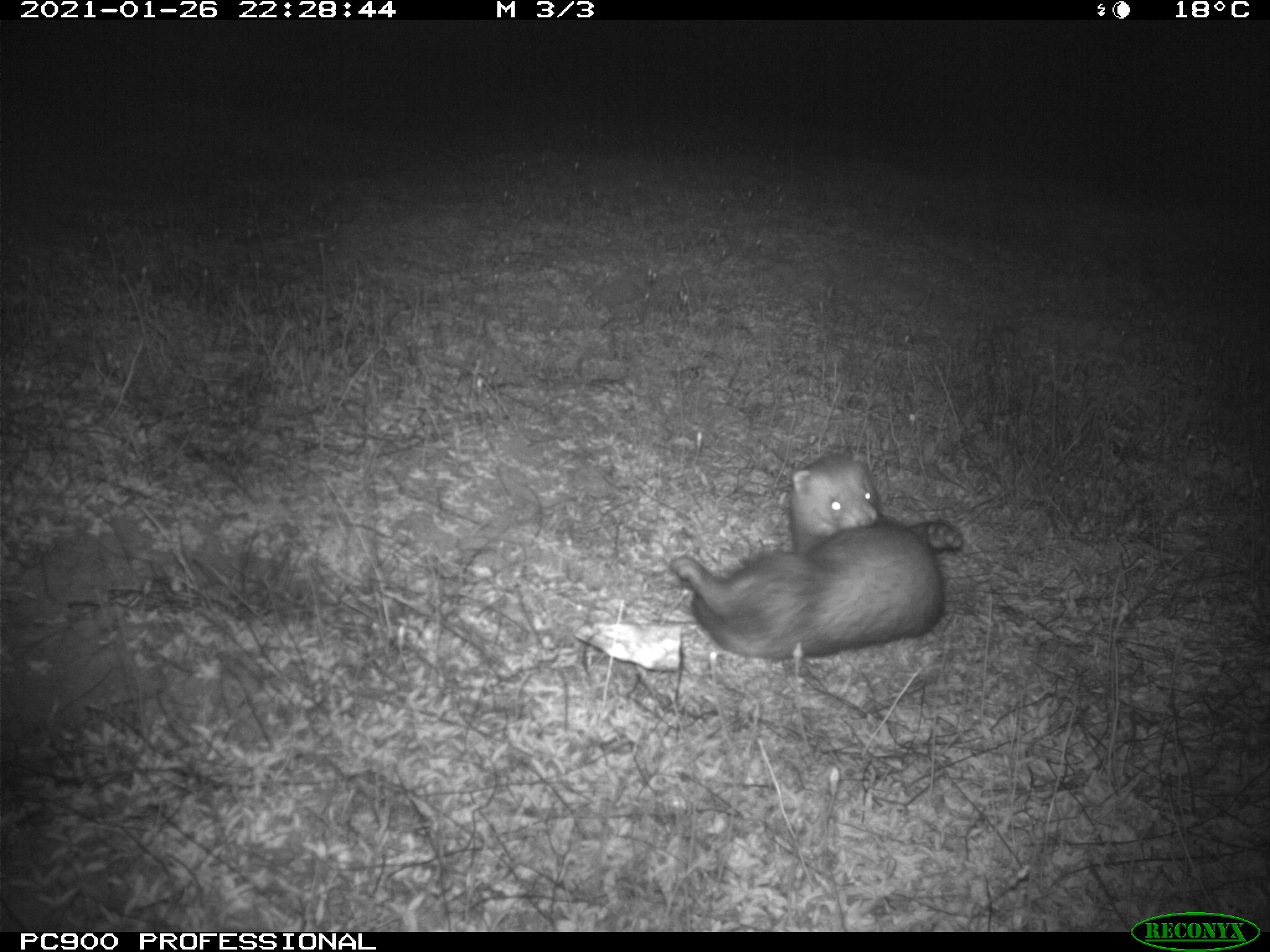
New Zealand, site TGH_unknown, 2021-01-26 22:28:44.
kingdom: Animalia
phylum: Chordata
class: Mammalia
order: Carnivora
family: Mustelidae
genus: Mustela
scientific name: Mustela furo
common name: ferret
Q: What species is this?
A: Ferret (Mustela furo).